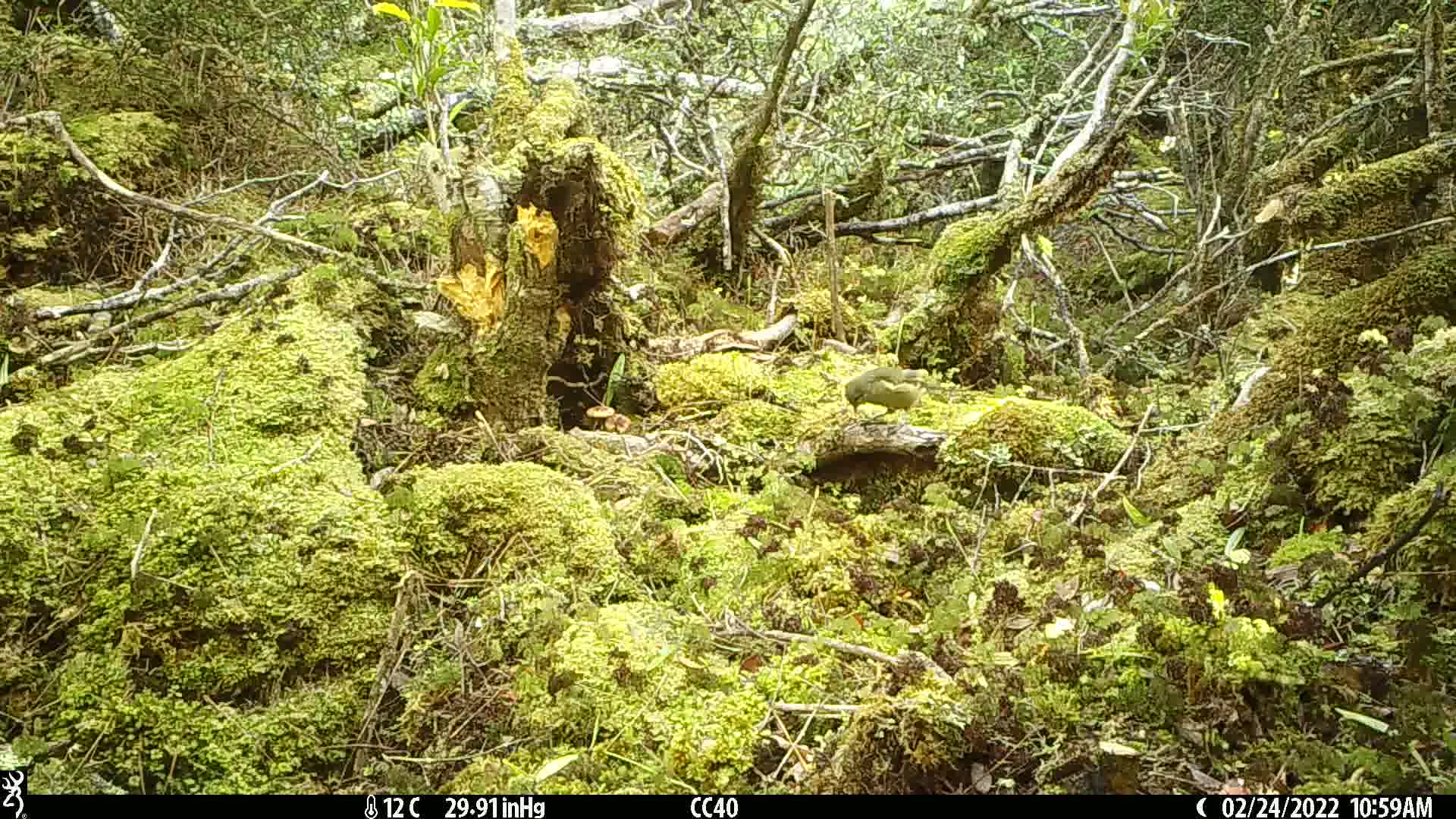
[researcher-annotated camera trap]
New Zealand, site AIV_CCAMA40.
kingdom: Animalia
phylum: Chordata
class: Aves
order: Passeriformes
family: Meliphagidae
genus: Anthornis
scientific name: Anthornis melanura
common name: new zealand bellbird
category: bellbird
Bellbird (new zealand bellbird) (Anthornis melanura).